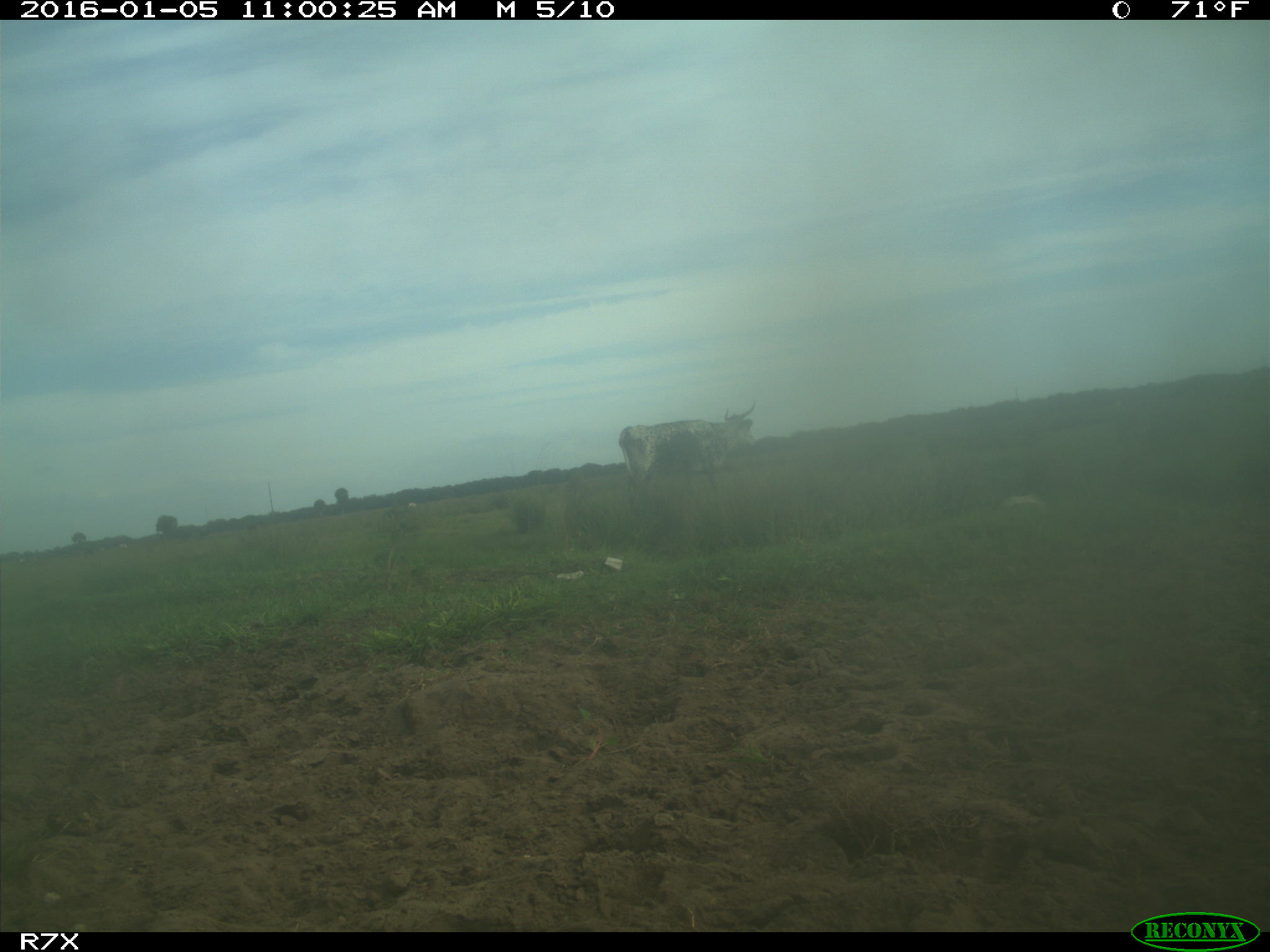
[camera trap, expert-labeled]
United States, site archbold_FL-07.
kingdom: Animalia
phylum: Chordata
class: Mammalia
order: Artiodactyla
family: Bovidae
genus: Bos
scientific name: Bos taurus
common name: domestic cow